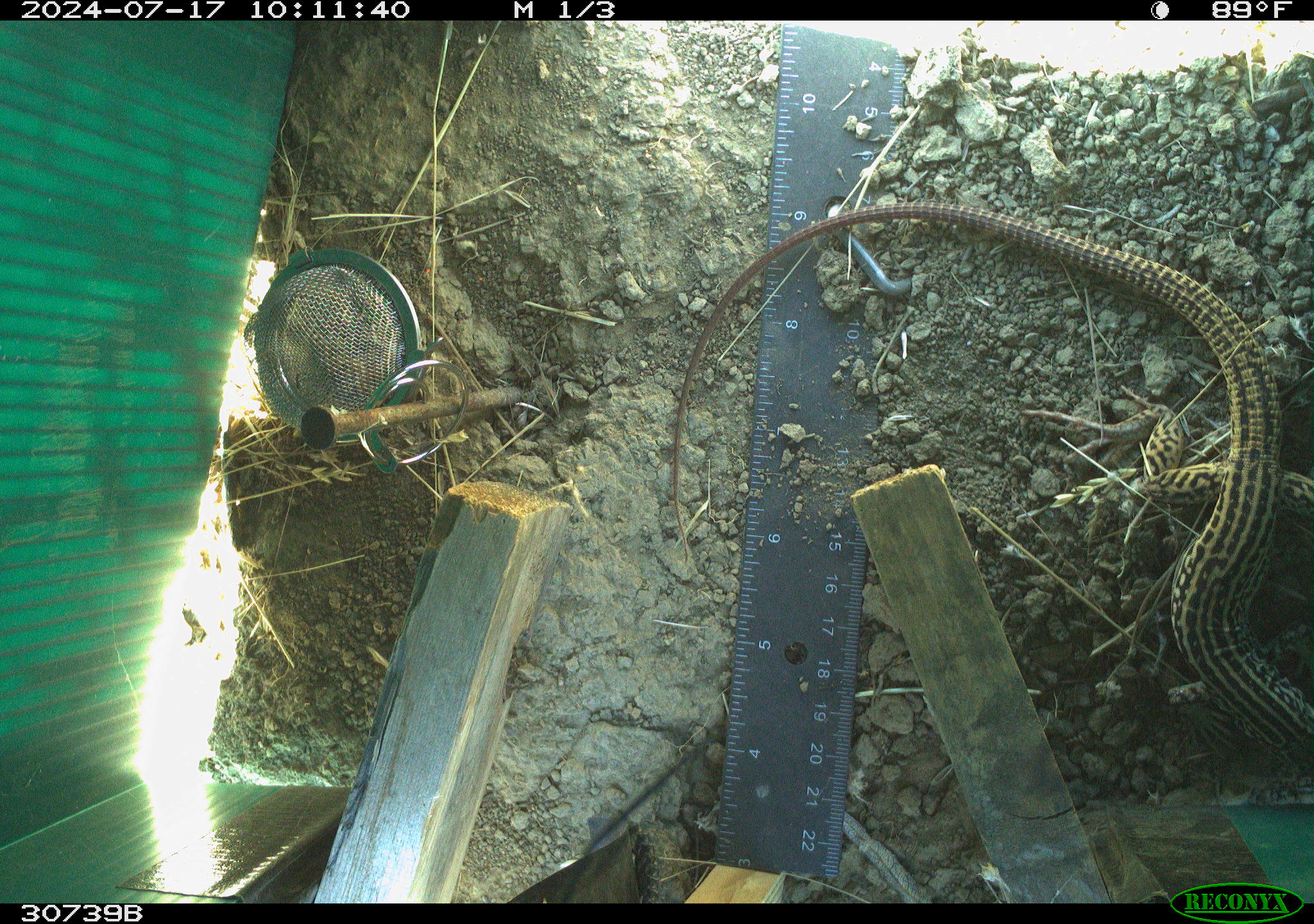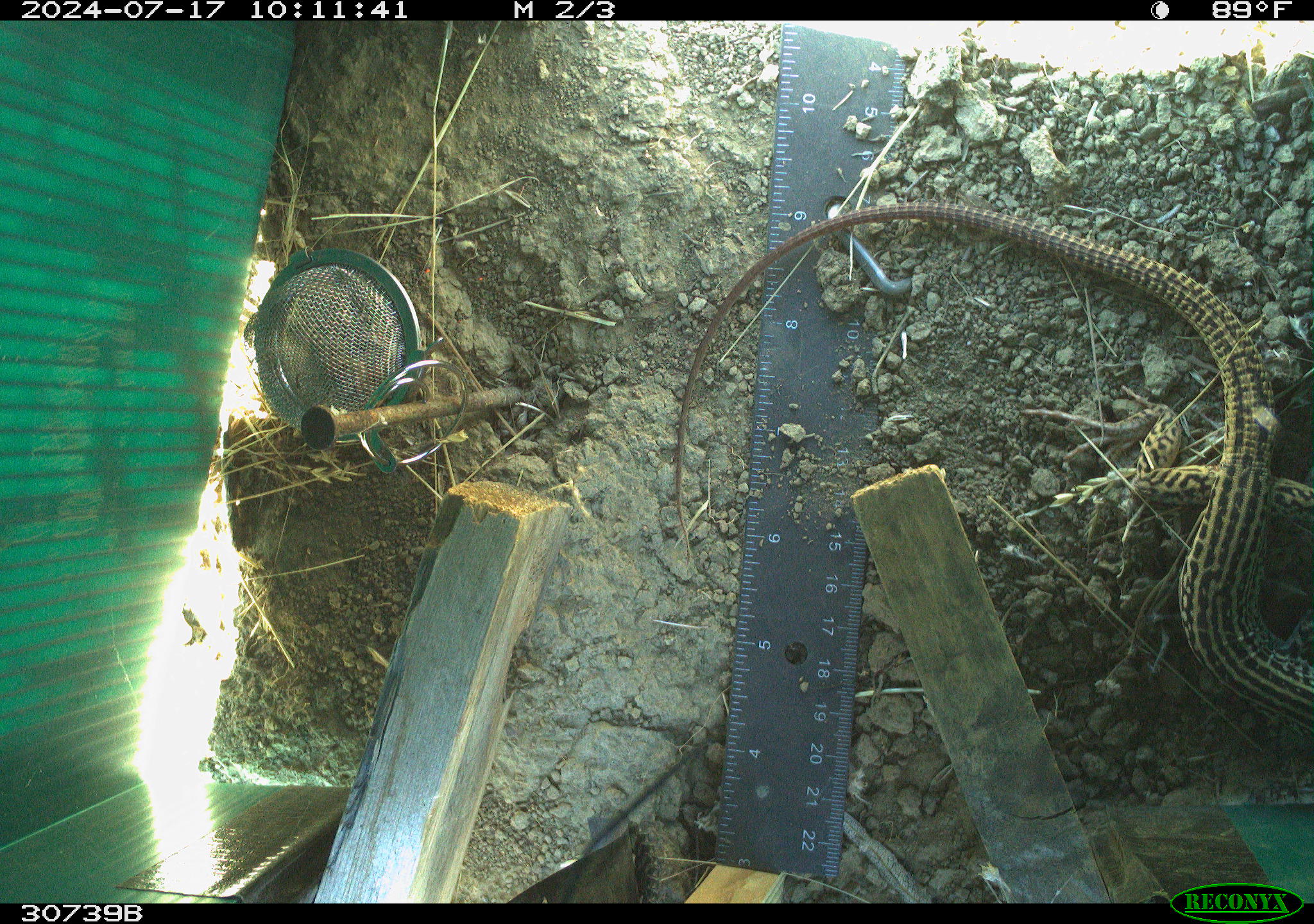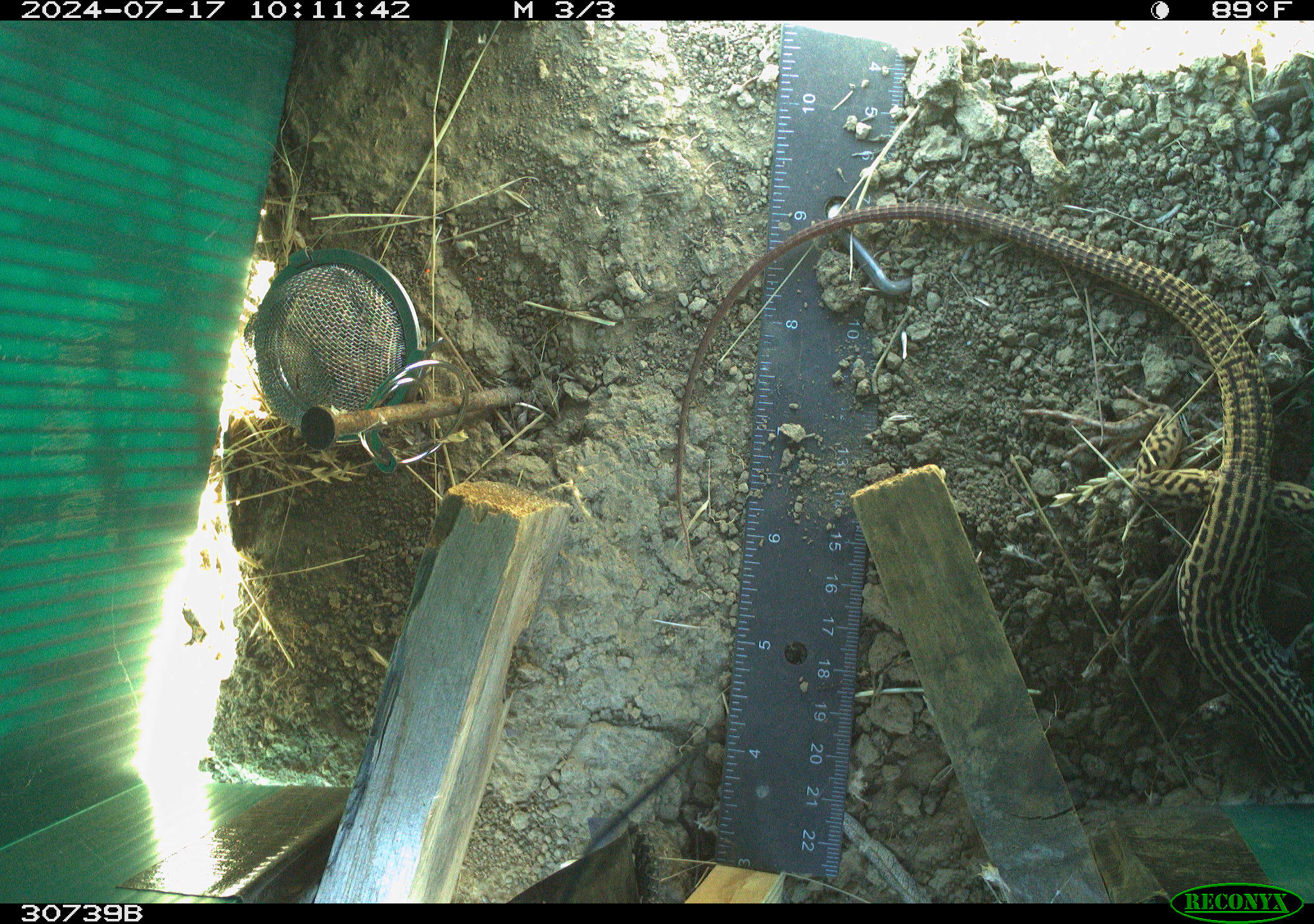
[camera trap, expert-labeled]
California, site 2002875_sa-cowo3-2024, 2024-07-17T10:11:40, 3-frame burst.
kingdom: Animalia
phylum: Chordata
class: Reptilia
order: Squamata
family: Teiidae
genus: Aspidoscelis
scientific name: Aspidoscelis tigris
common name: western whiptail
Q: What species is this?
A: Western whiptail (Aspidoscelis tigris).